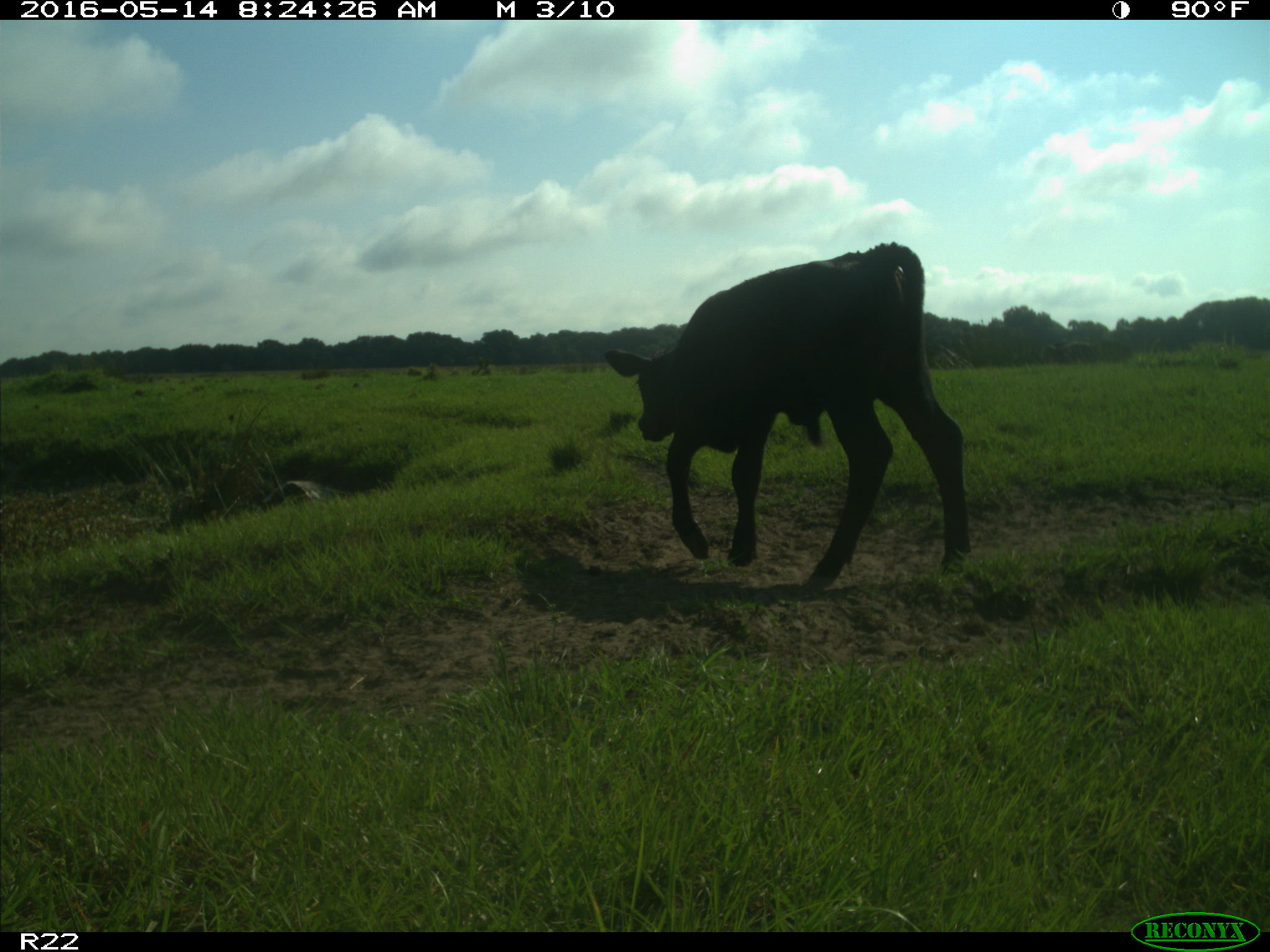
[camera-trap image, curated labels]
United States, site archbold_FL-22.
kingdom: Animalia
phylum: Chordata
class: Mammalia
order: Artiodactyla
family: Bovidae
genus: Bos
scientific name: Bos taurus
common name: domestic cow